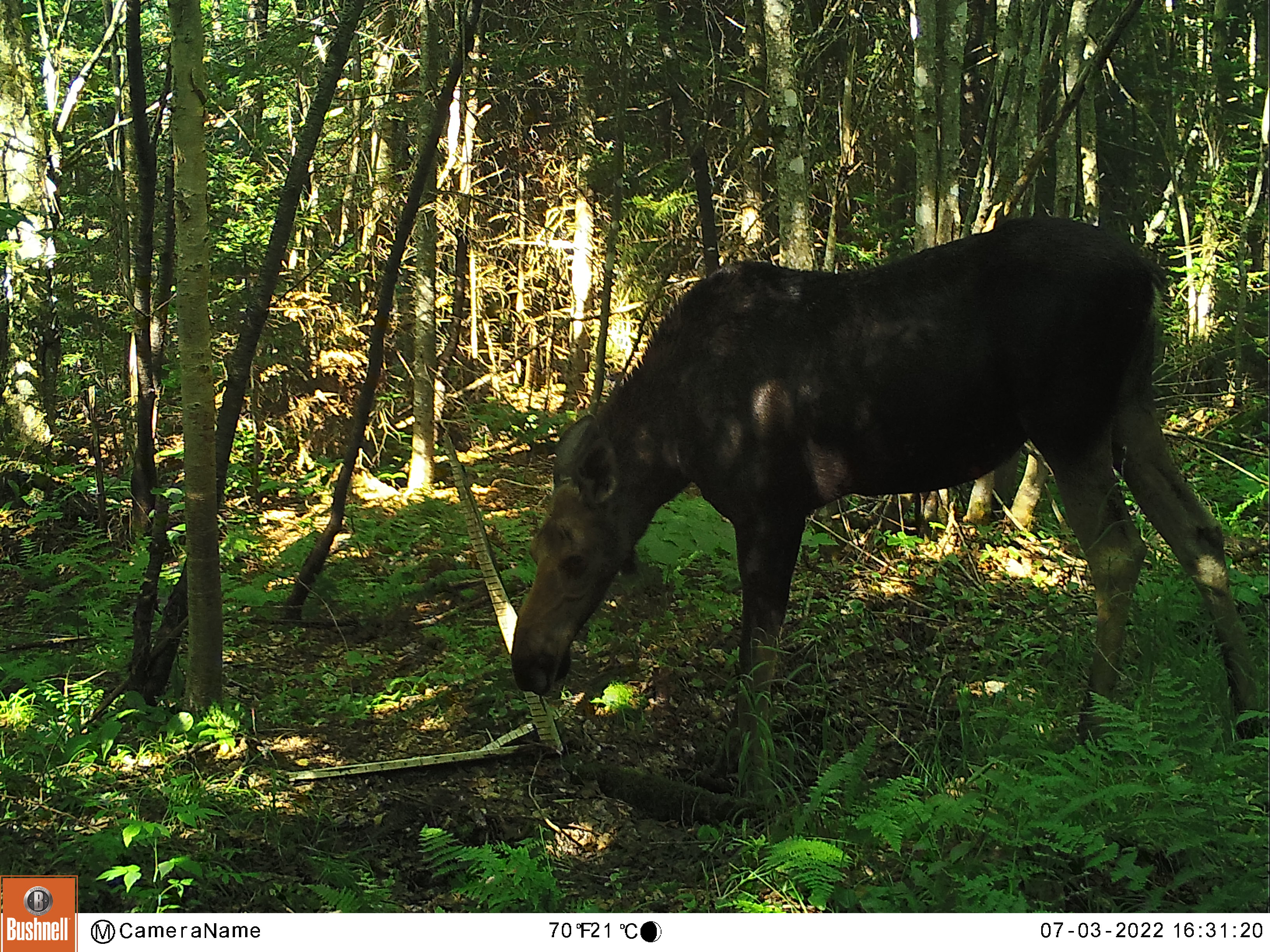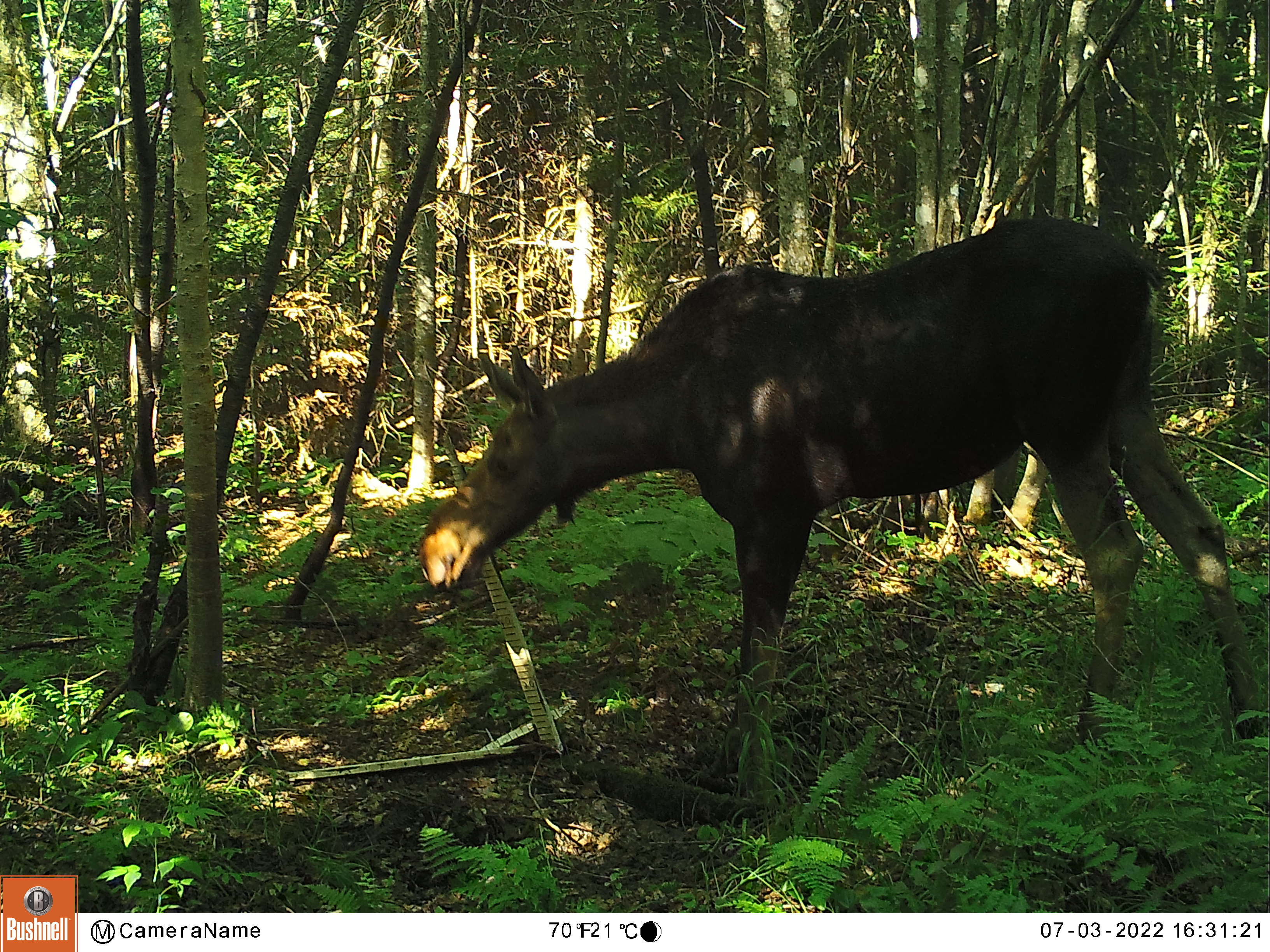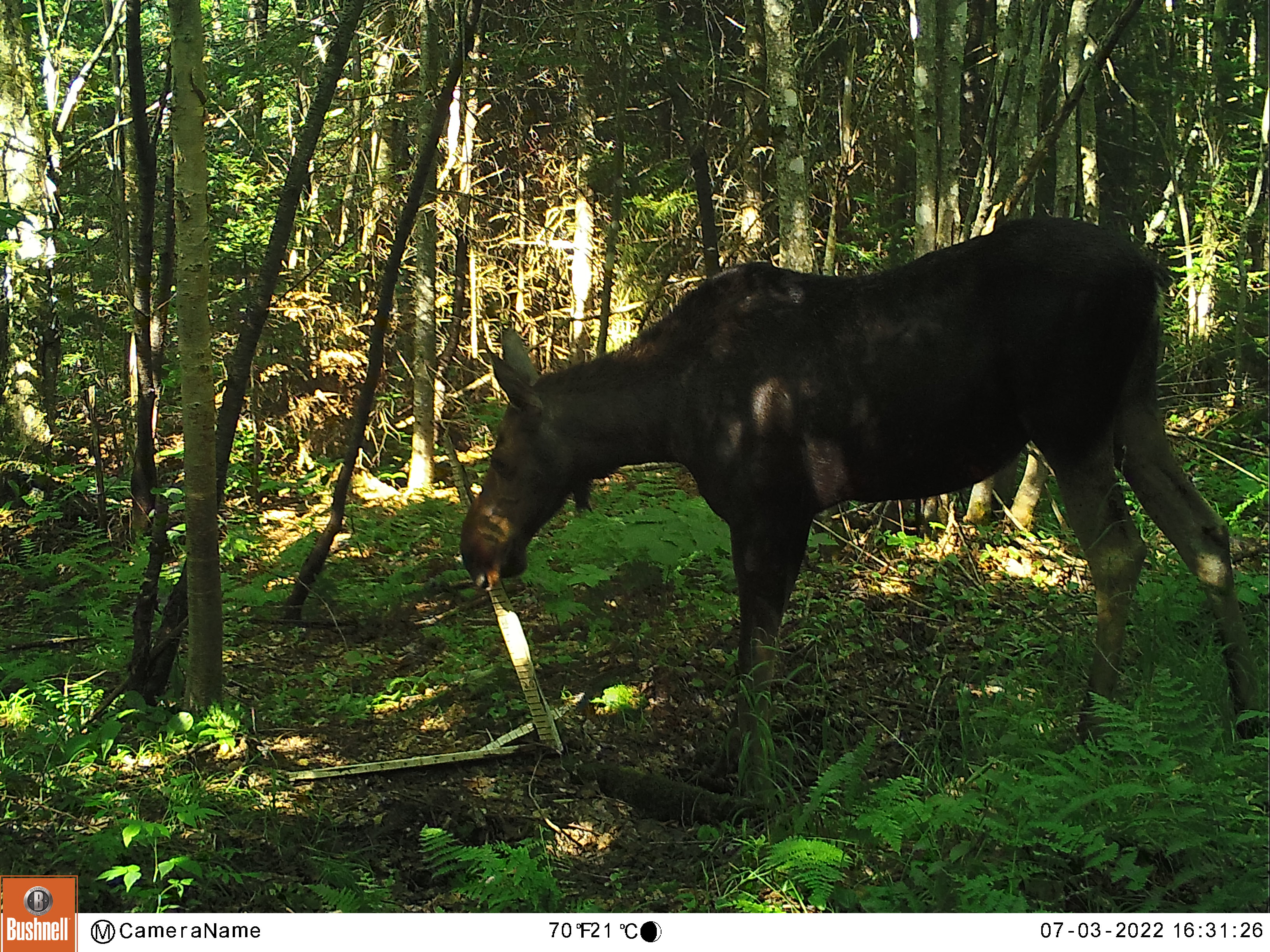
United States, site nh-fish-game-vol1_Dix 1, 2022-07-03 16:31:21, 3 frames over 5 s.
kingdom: Animalia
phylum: Chordata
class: Mammalia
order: Artiodactyla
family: Cervidae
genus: Alces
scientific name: Alces alces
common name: moose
Moose (Alces alces).